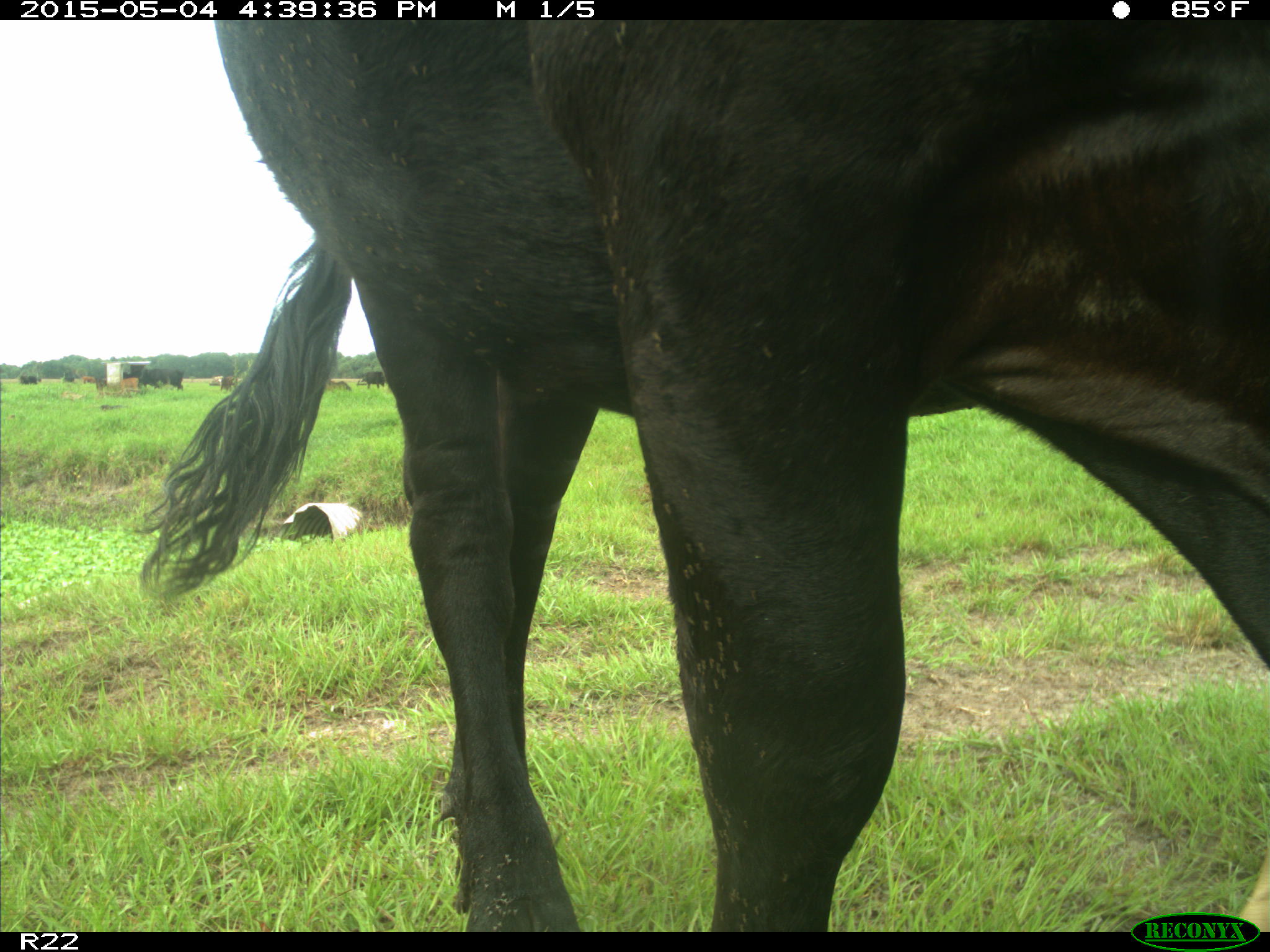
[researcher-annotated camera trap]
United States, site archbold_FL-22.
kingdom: Animalia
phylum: Chordata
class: Mammalia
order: Artiodactyla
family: Bovidae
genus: Bos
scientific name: Bos taurus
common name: domestic cow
Bos taurus (domestic cow).